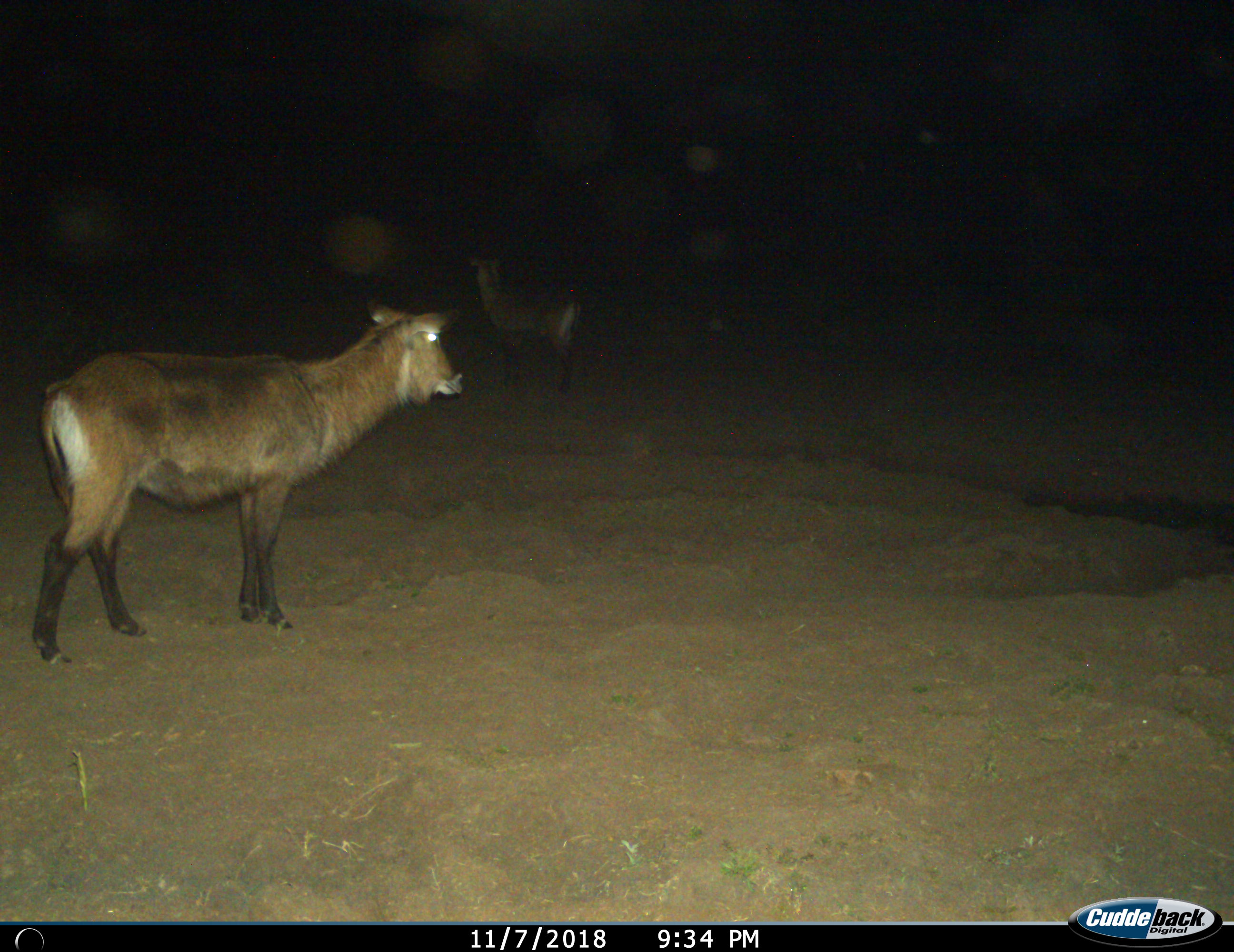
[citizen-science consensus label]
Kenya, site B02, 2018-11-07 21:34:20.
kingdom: Animalia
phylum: Chordata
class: Mammalia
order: Artiodactyla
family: Bovidae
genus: Kobus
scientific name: Kobus ellipsiprymnus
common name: waterbuck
Waterbuck (Kobus ellipsiprymnus), count 2. Behavior (volunteer vote fractions): standing 88%, resting 0%, moving 12%, interacting 0%. Young present (vote fraction): 0%. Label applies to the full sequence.